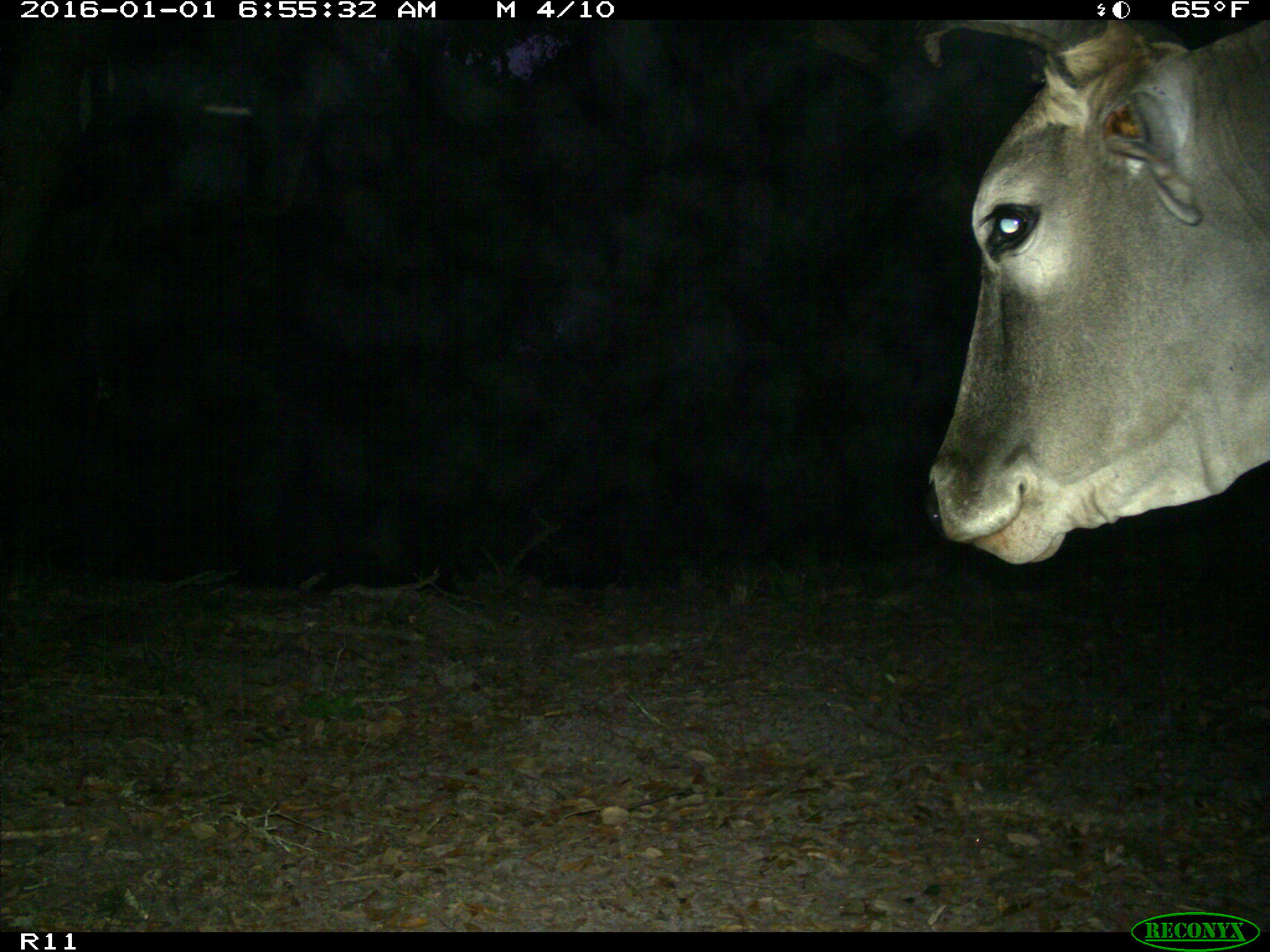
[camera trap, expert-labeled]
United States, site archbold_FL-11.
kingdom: Animalia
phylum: Chordata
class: Mammalia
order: Artiodactyla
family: Bovidae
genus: Bos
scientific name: Bos taurus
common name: domestic cow